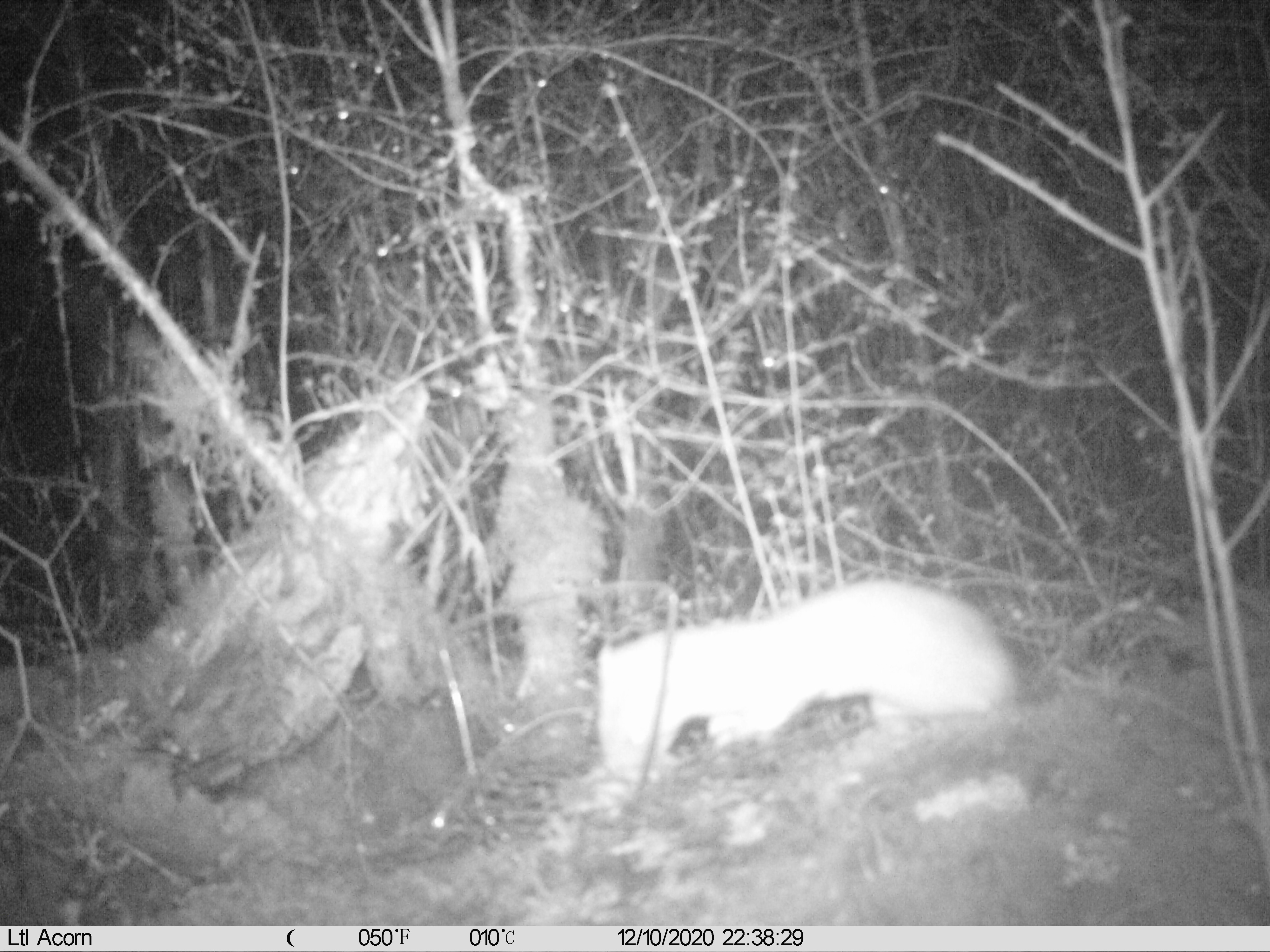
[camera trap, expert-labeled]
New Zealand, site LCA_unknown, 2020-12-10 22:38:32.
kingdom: Animalia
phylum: Chordata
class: Mammalia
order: Carnivora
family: Mustelidae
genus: Mustela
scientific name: Mustela erminea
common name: stoat